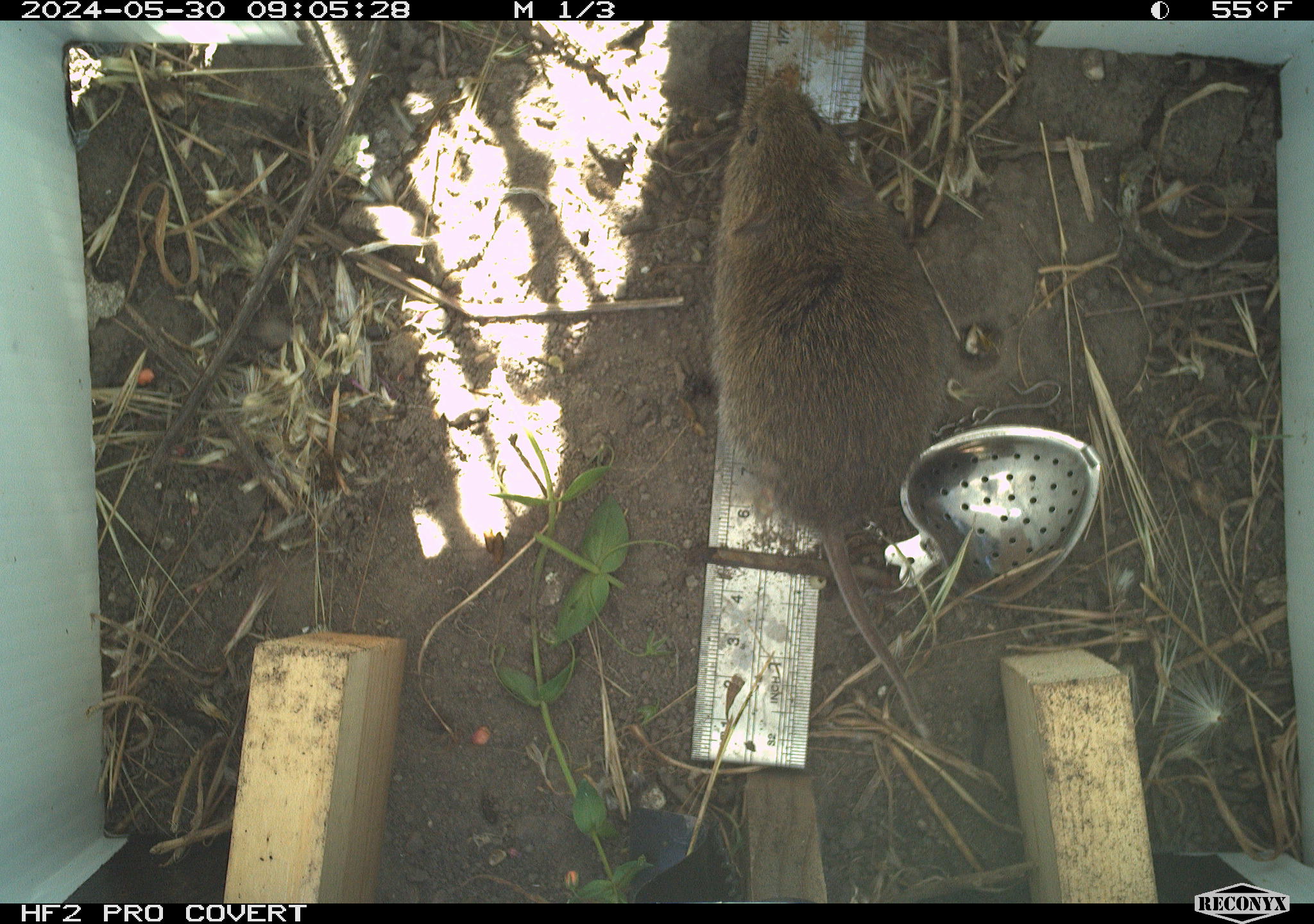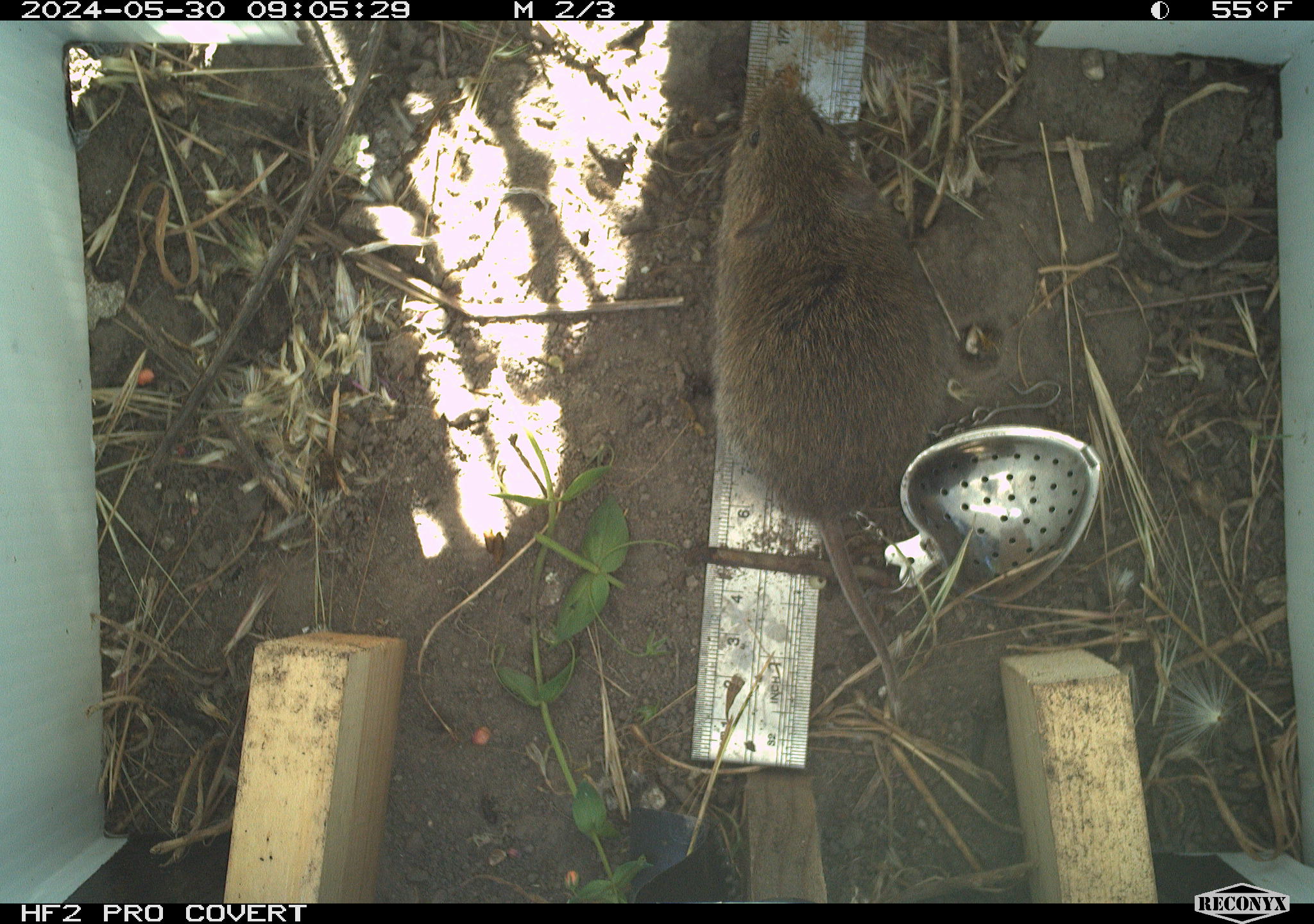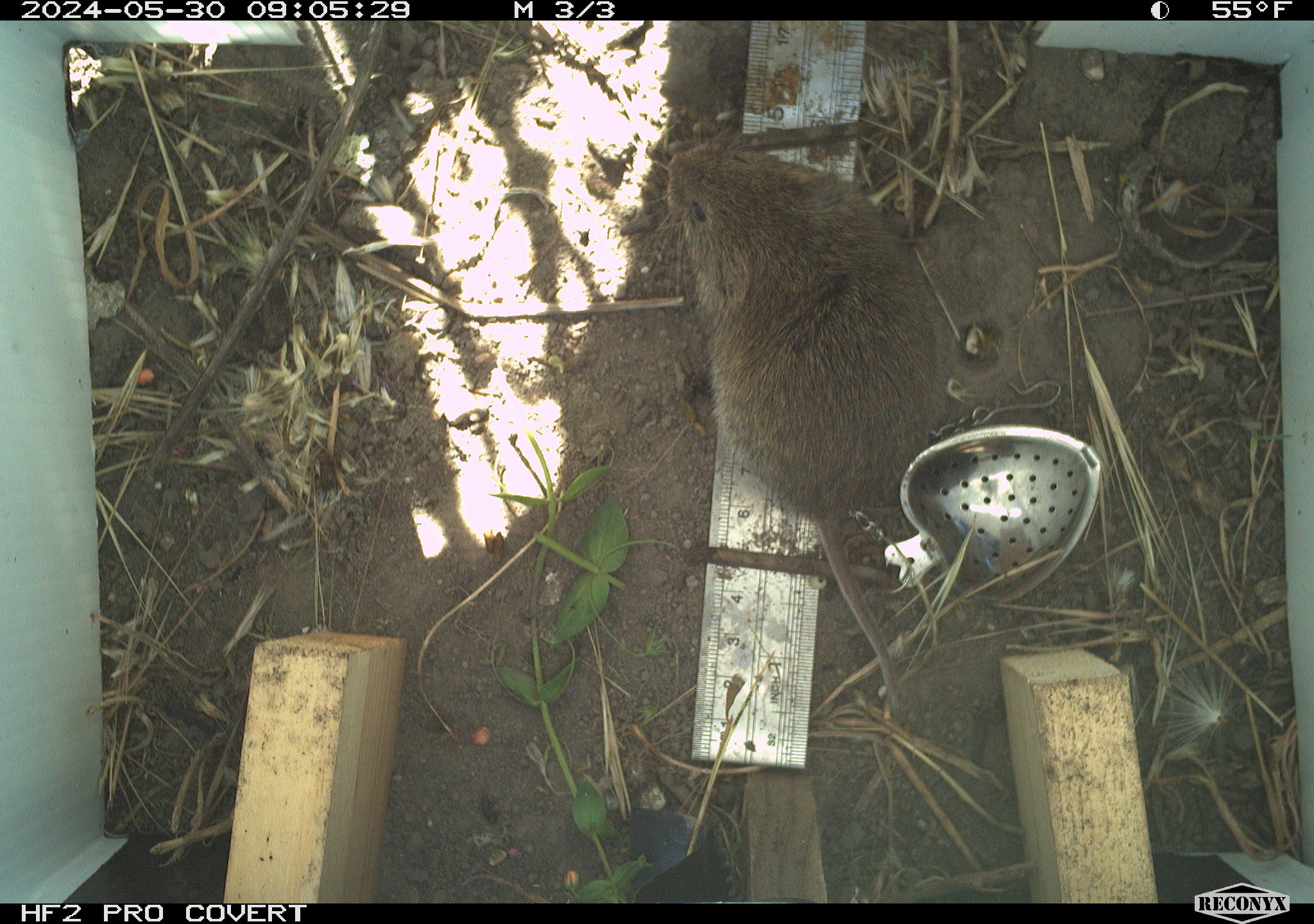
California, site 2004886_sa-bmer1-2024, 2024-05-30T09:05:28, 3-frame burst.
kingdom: Animalia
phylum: Chordata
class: Mammalia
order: Rodentia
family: Cricetidae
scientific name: Arvicolinae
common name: voles, lemmings, and muskrats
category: arvicolinae subfamily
Arvicolinae subfamily (voles, lemmings, and muskrats) (Arvicolinae).